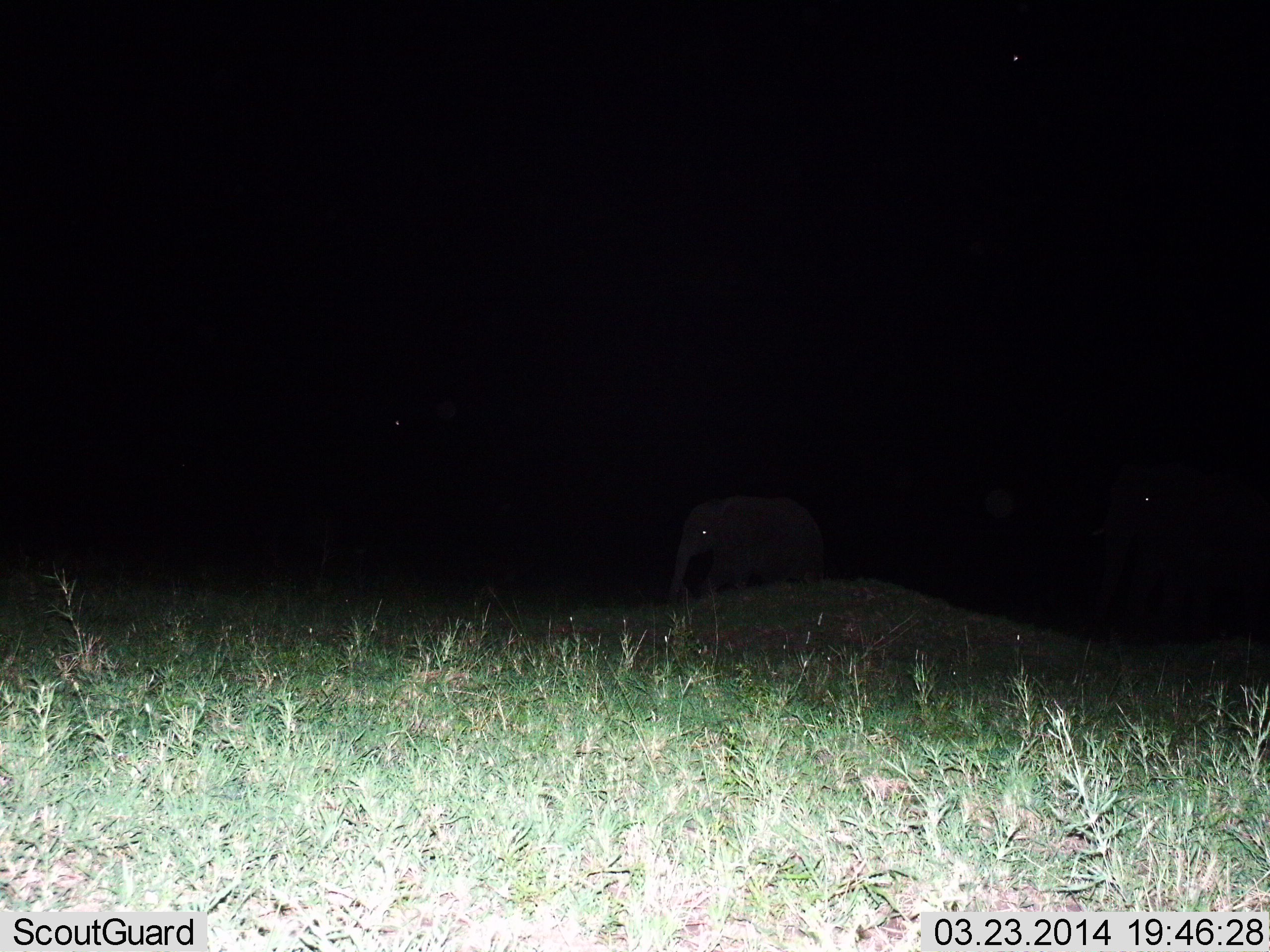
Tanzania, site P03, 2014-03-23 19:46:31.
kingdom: Animalia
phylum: Chordata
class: Mammalia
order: Proboscidea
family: Elephantidae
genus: Loxodonta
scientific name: Loxodonta africana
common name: african bush elephant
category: elephant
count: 1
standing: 50%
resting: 0%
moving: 50%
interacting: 0%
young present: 30%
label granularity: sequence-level